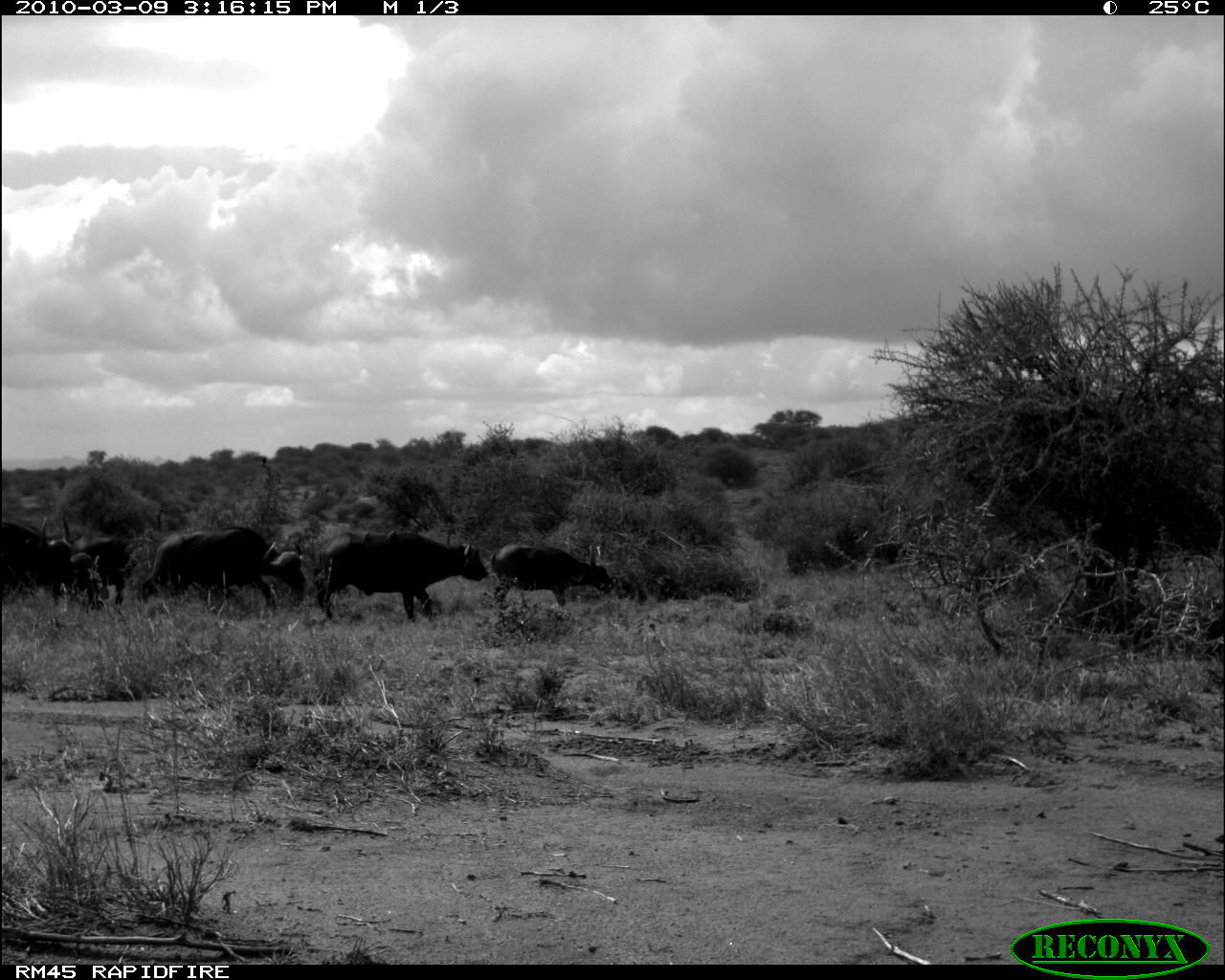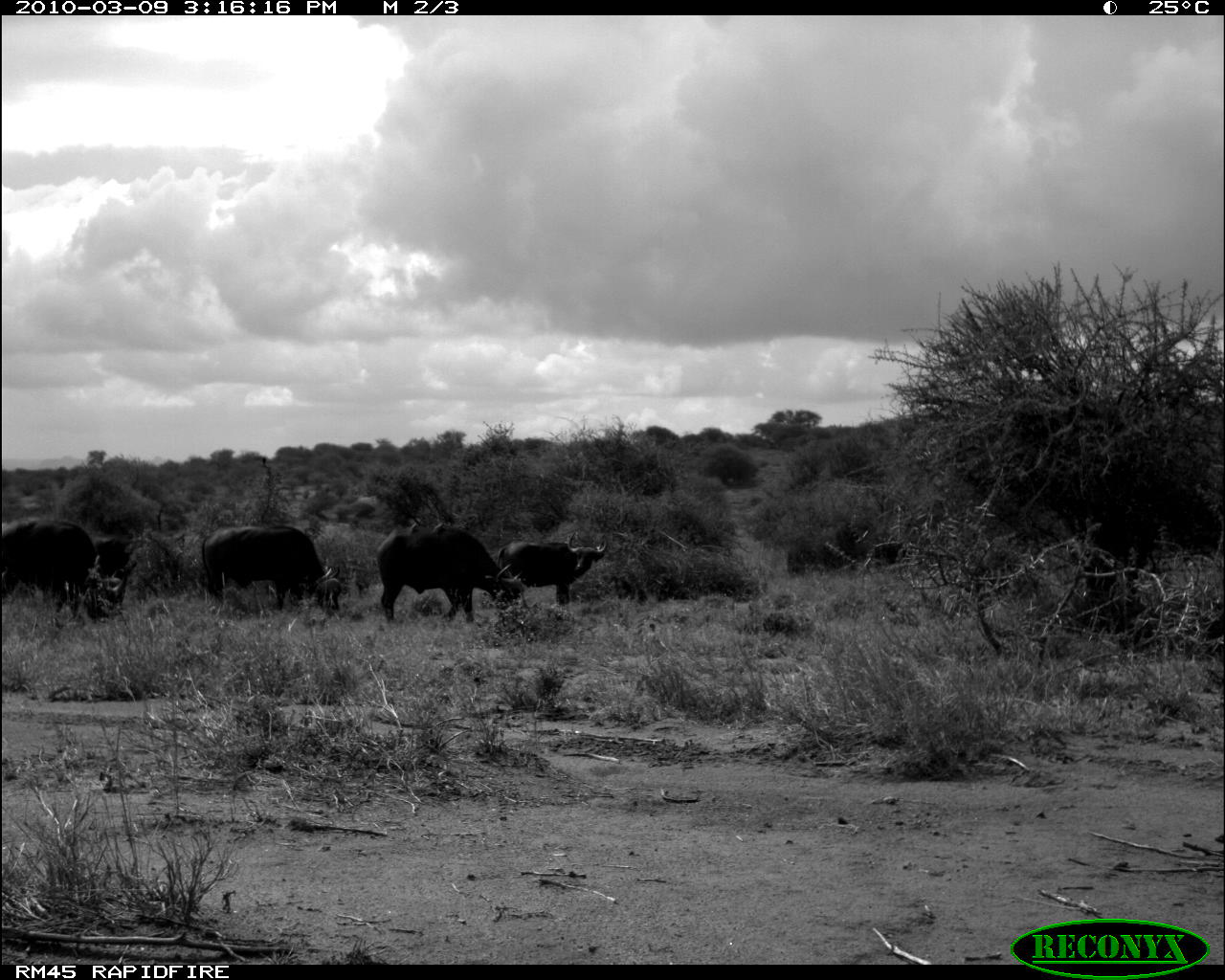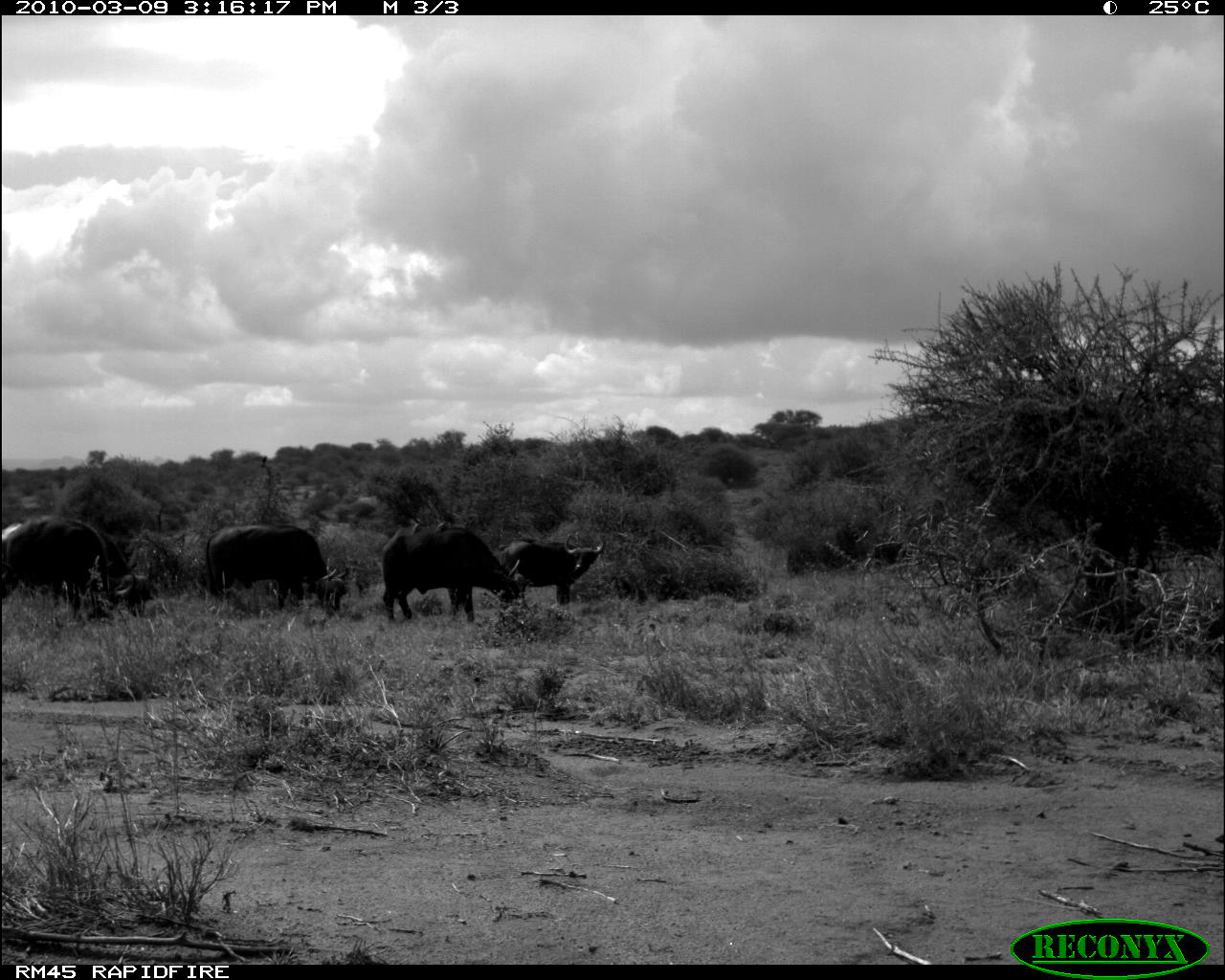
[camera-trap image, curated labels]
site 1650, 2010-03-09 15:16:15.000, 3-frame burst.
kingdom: Animalia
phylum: Chordata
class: Mammalia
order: Artiodactyla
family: Bovidae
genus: Syncerus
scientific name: Syncerus caffer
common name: african buffalo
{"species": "Syncerus caffer (african buffalo)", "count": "6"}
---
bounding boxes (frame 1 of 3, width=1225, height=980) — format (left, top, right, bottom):
syncerus caffer: (315, 529, 489, 624); (140, 523, 307, 614); (489, 541, 616, 615); (1, 511, 74, 598); (73, 530, 139, 606); (385, 529, 397, 541); (362, 529, 371, 543)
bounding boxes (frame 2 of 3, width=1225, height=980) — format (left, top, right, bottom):
syncerus caffer: (374, 523, 526, 627); (199, 522, 341, 618); (2, 515, 102, 623); (495, 530, 608, 607); (94, 536, 136, 610); (430, 521, 445, 535); (410, 520, 422, 535)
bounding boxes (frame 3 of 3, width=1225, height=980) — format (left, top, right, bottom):
syncerus caffer: (379, 523, 534, 629); (204, 522, 349, 619); (5, 515, 134, 624); (496, 531, 608, 607); (97, 529, 154, 618); (435, 521, 448, 533); (411, 522, 422, 535)